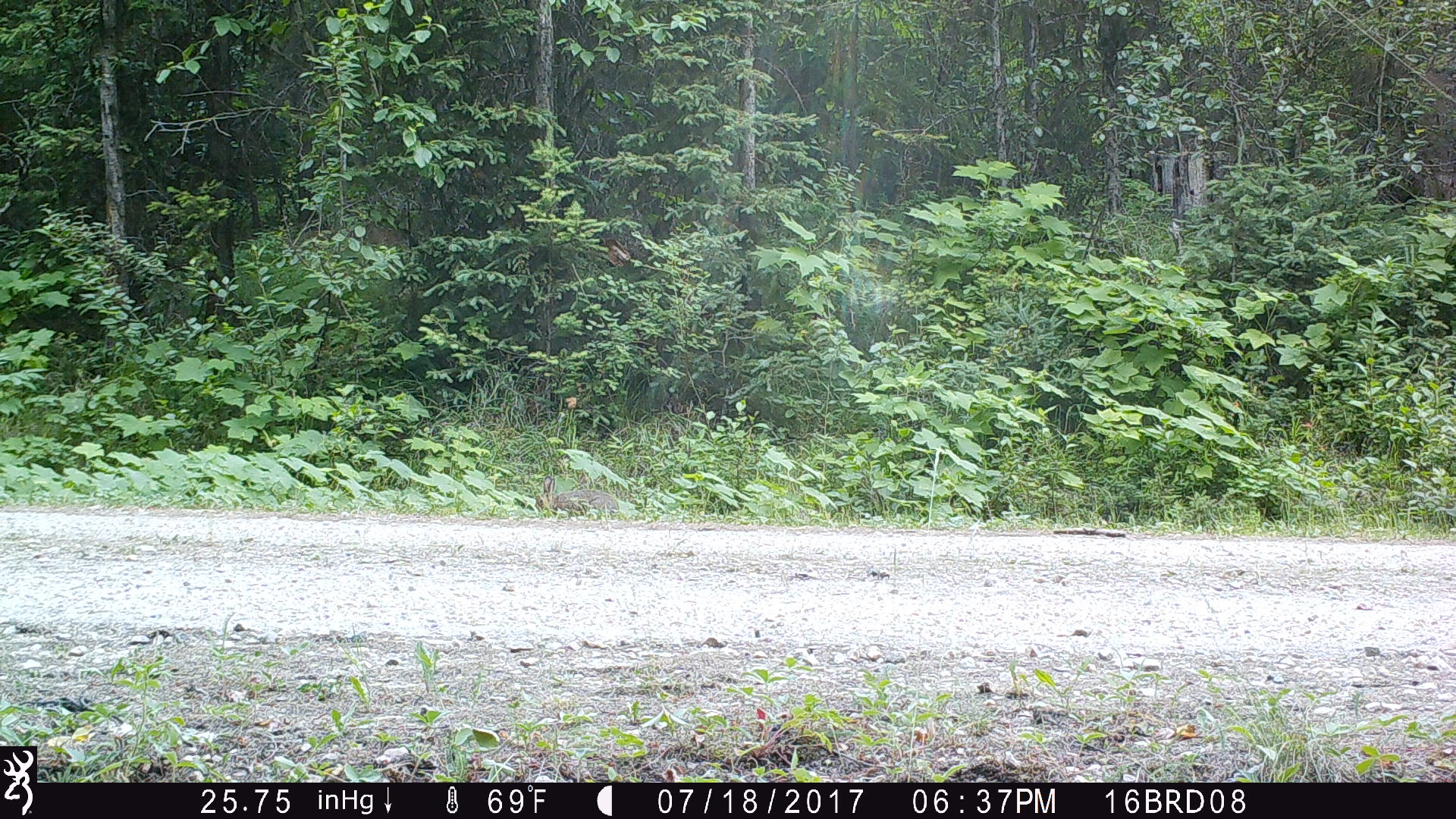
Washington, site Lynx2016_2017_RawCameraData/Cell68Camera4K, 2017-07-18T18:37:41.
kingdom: Animalia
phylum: Chordata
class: Mammalia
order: Lagomorpha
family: Leporidae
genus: Lepus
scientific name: Lepus americanus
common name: snowshoe hare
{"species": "Lepus americanus (snowshoe hare)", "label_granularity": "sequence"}